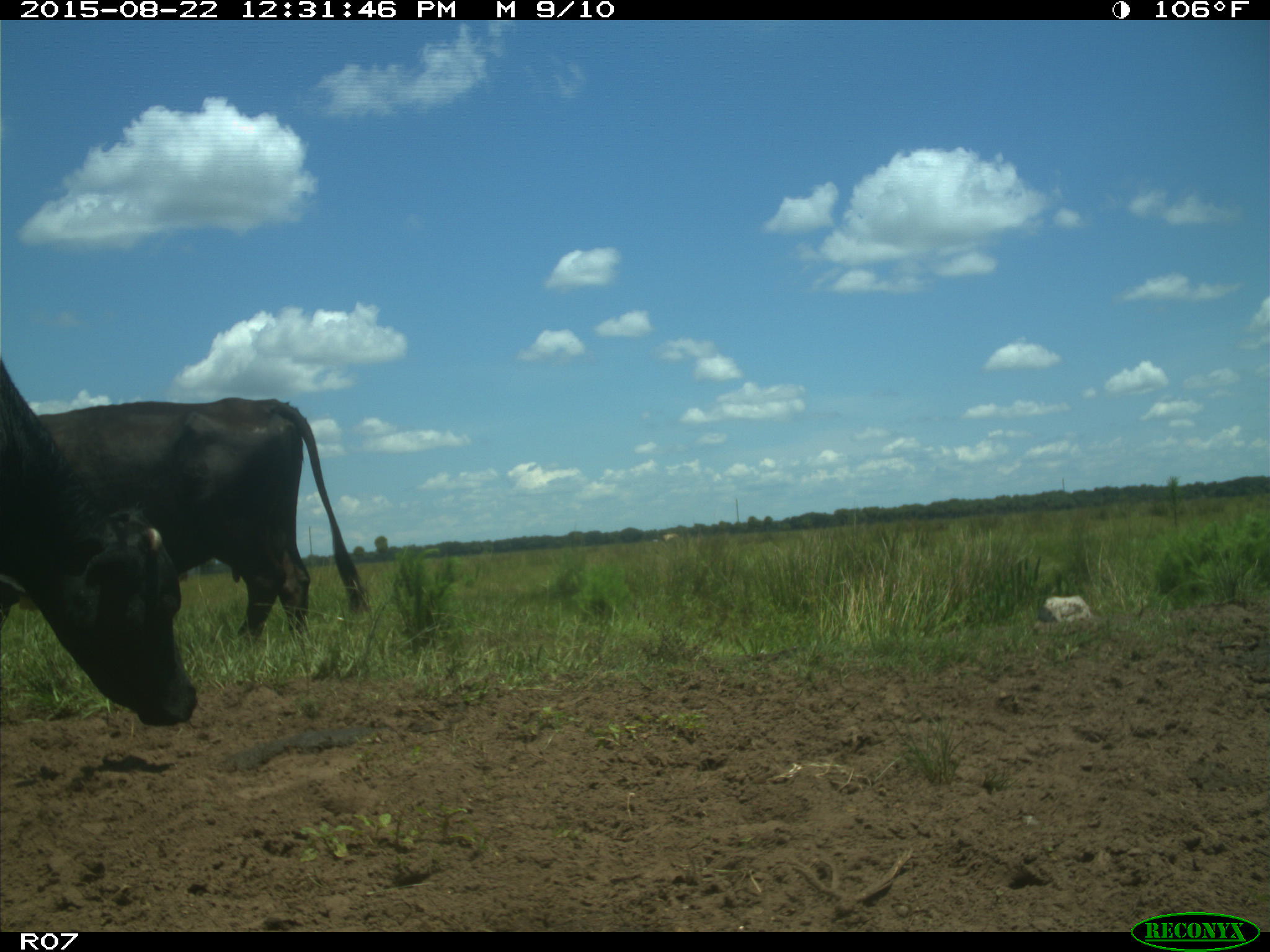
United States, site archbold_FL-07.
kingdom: Animalia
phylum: Chordata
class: Mammalia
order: Artiodactyla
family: Bovidae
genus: Bos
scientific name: Bos taurus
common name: domestic cow